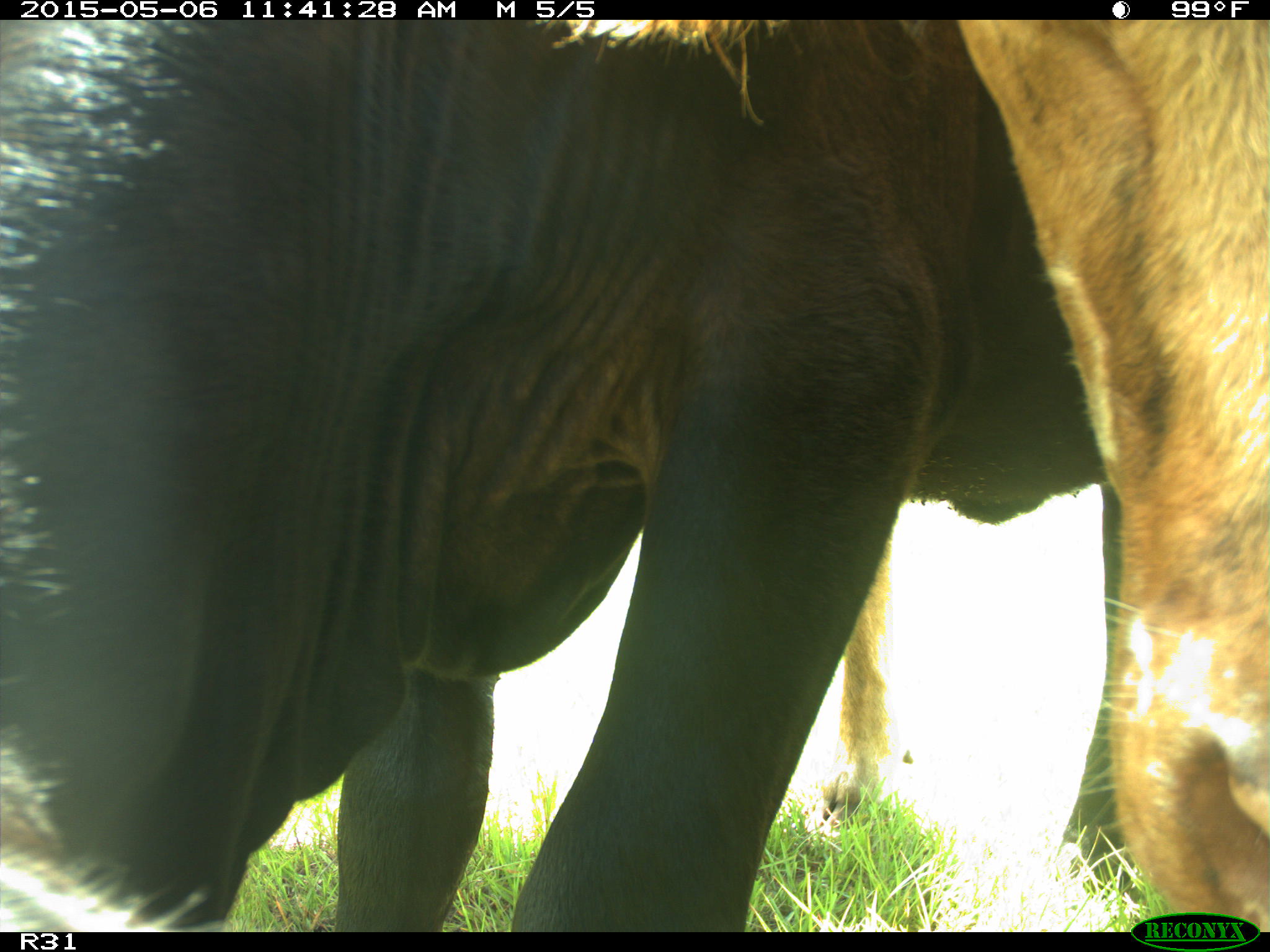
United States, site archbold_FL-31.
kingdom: Animalia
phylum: Chordata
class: Mammalia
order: Artiodactyla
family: Bovidae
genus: Bos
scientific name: Bos taurus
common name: domestic cow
Bos taurus (domestic cow).